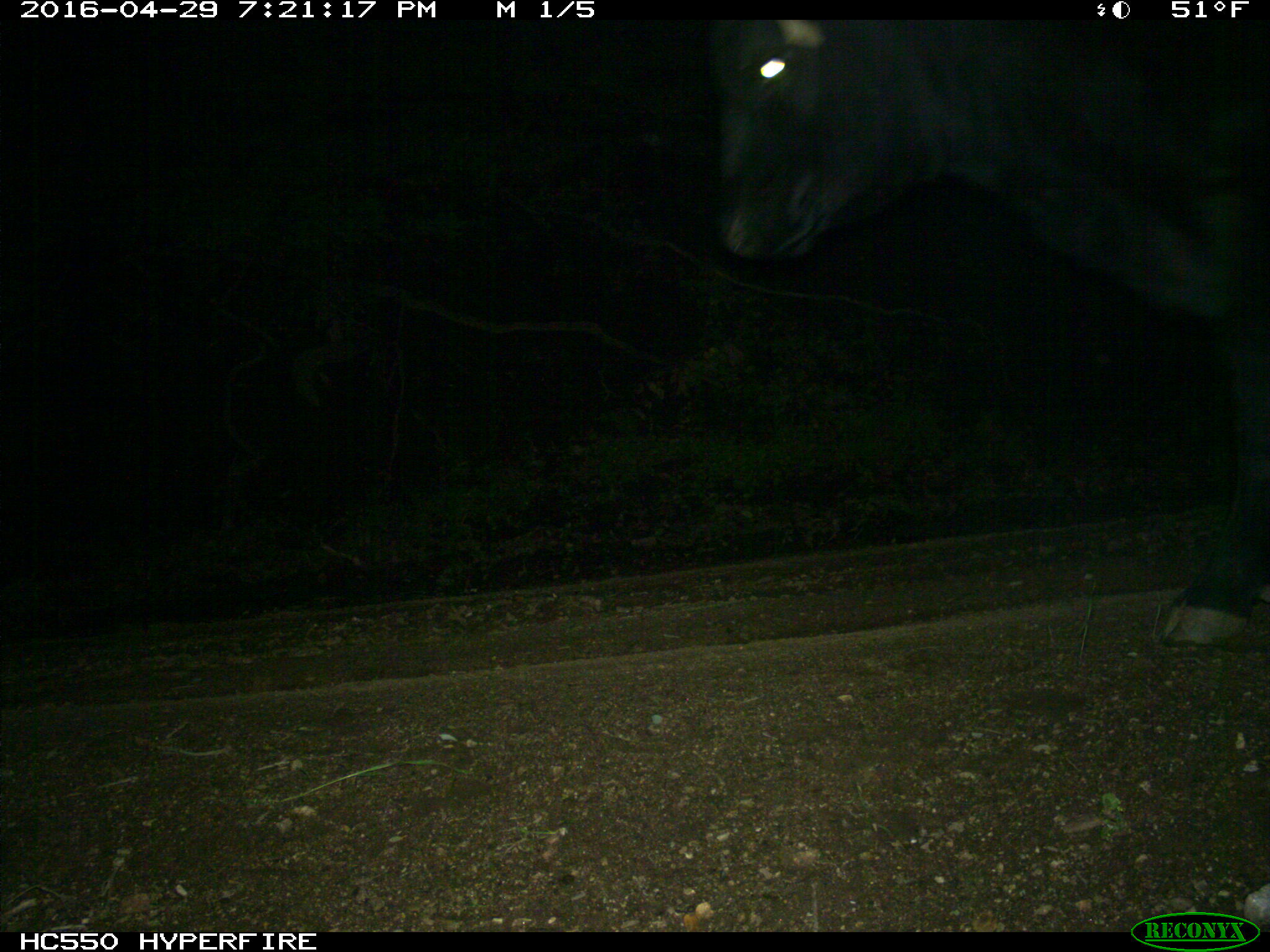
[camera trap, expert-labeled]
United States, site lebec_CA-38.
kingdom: Animalia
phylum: Chordata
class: Mammalia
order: Artiodactyla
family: Bovidae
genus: Bos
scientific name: Bos taurus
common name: domestic cow